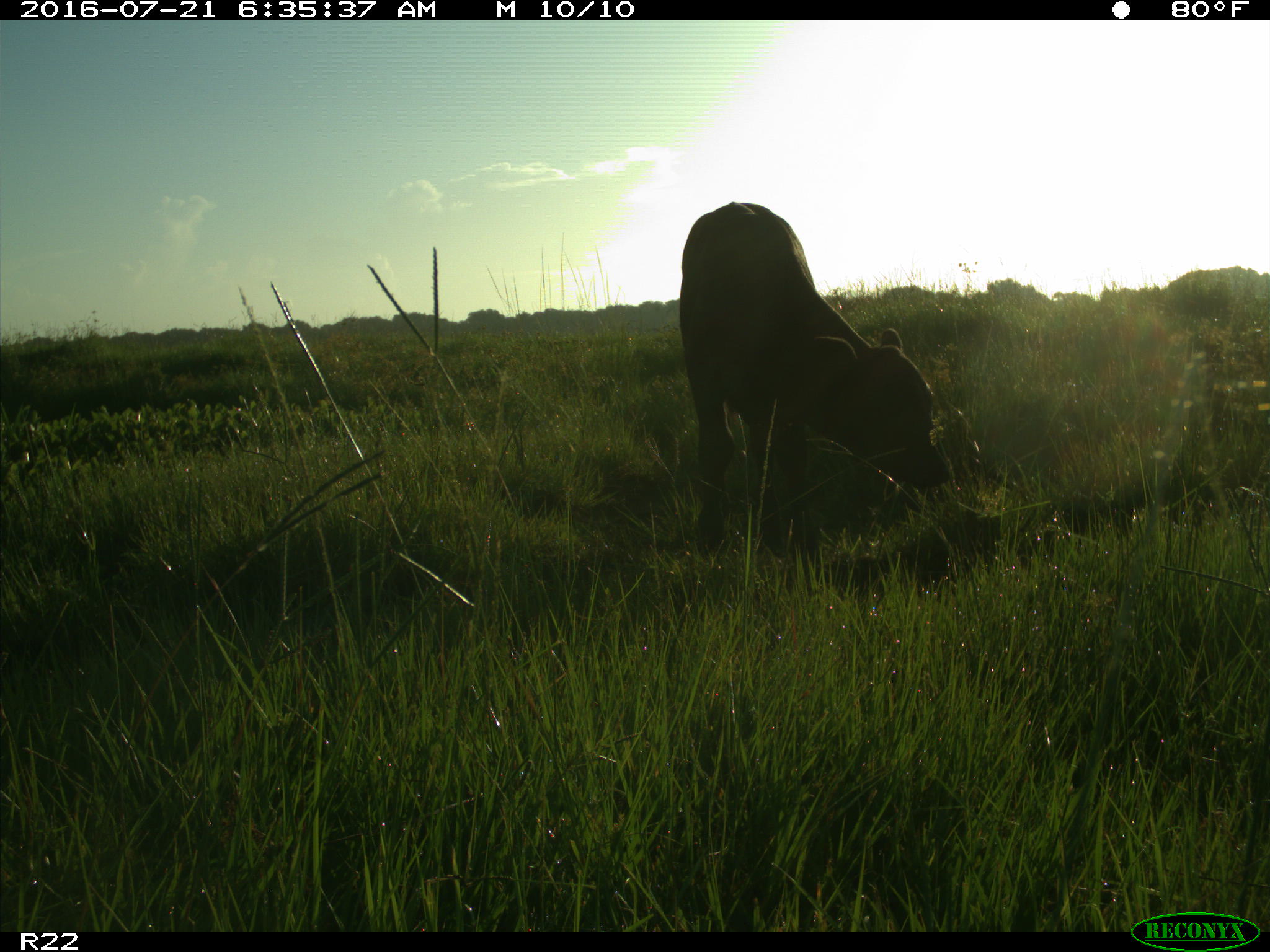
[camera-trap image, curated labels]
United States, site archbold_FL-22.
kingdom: Animalia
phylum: Chordata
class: Mammalia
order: Artiodactyla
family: Bovidae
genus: Bos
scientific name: Bos taurus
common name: domestic cow